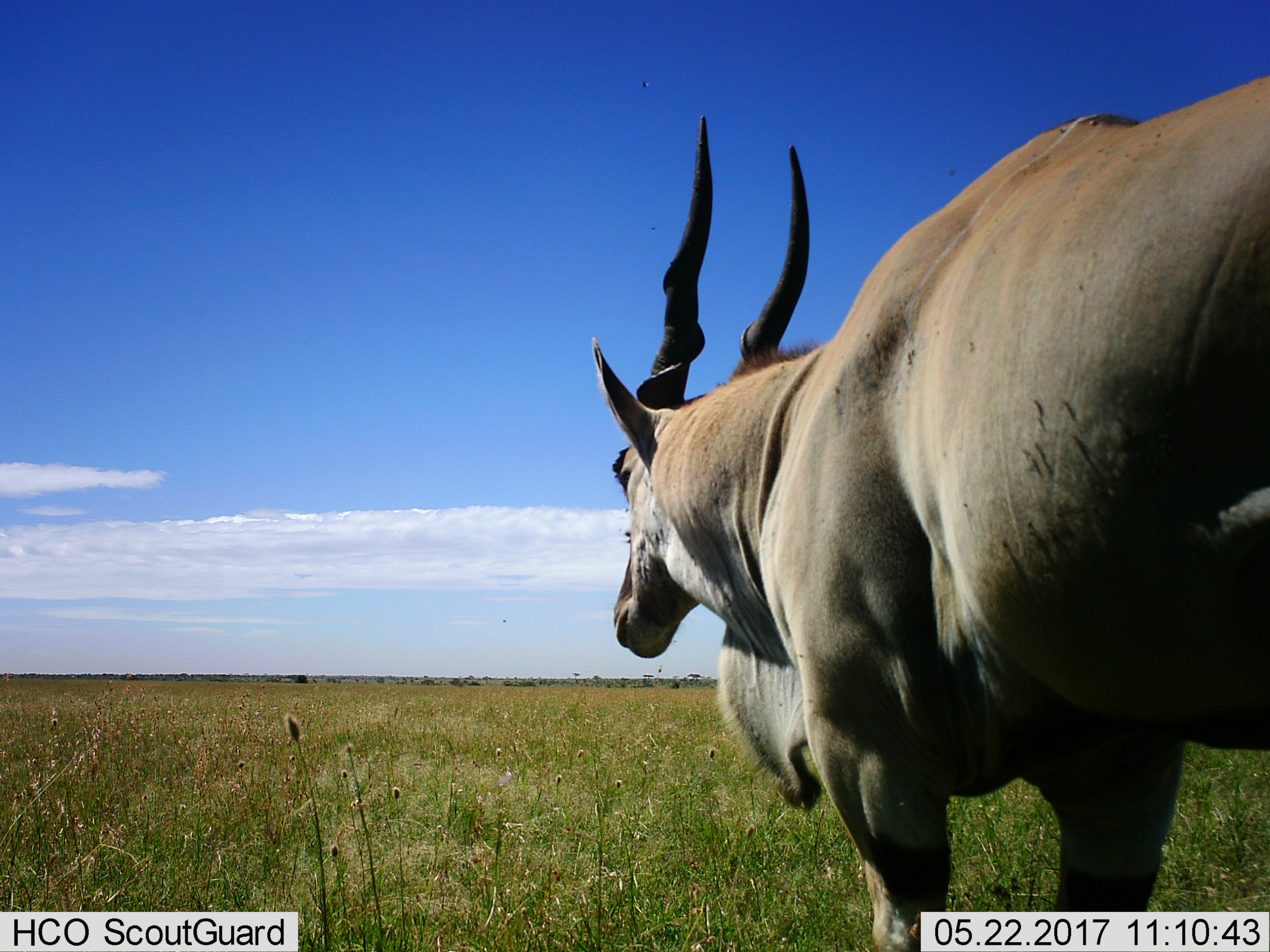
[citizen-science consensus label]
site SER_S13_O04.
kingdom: Animalia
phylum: Chordata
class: Mammalia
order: Artiodactyla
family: Bovidae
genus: Tragelaphus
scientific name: Tragelaphus oryx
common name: eland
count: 1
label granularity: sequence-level